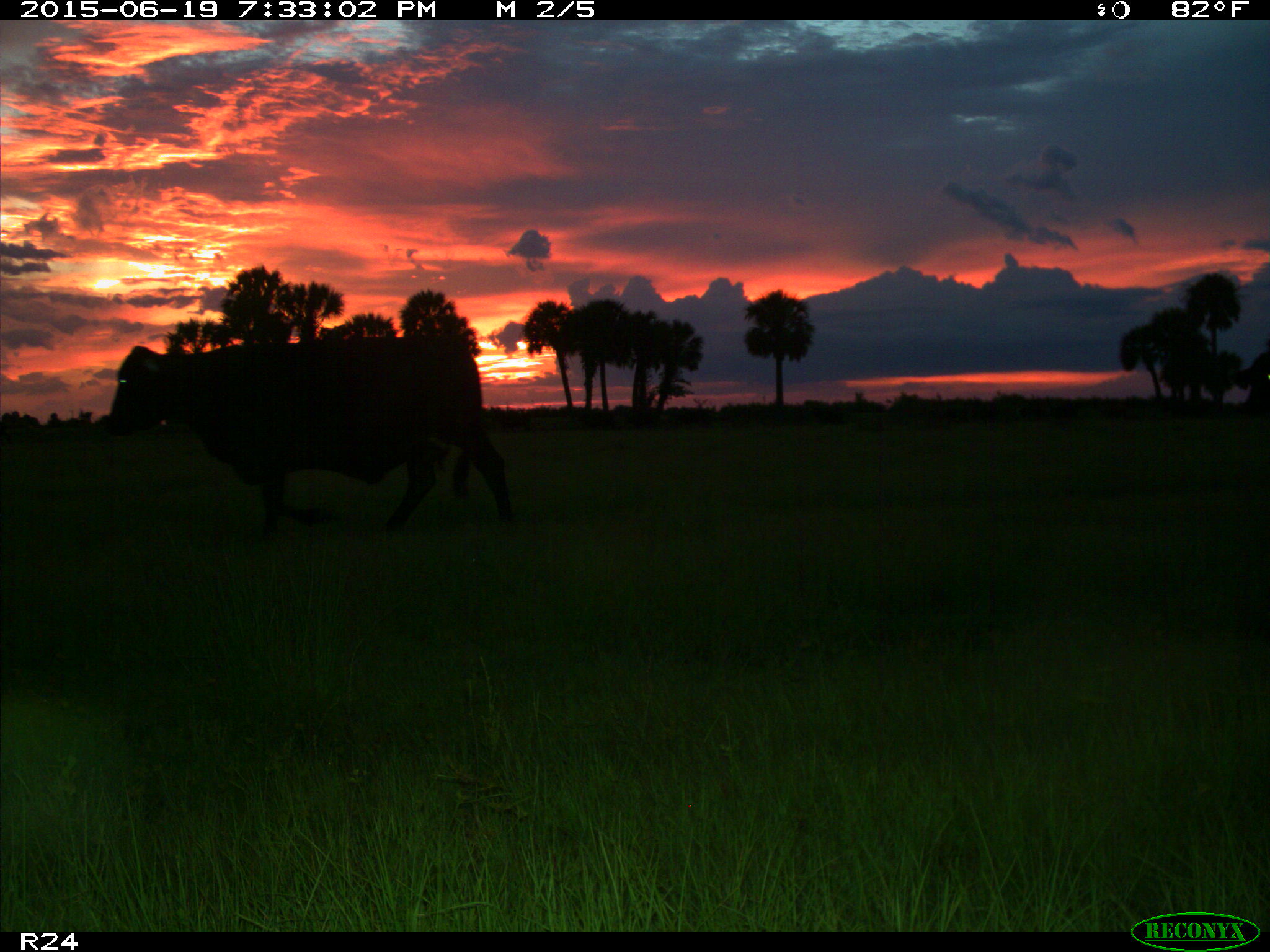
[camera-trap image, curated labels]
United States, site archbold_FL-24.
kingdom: Animalia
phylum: Chordata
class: Mammalia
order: Artiodactyla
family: Bovidae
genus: Bos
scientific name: Bos taurus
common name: domestic cow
Bos taurus (domestic cow).